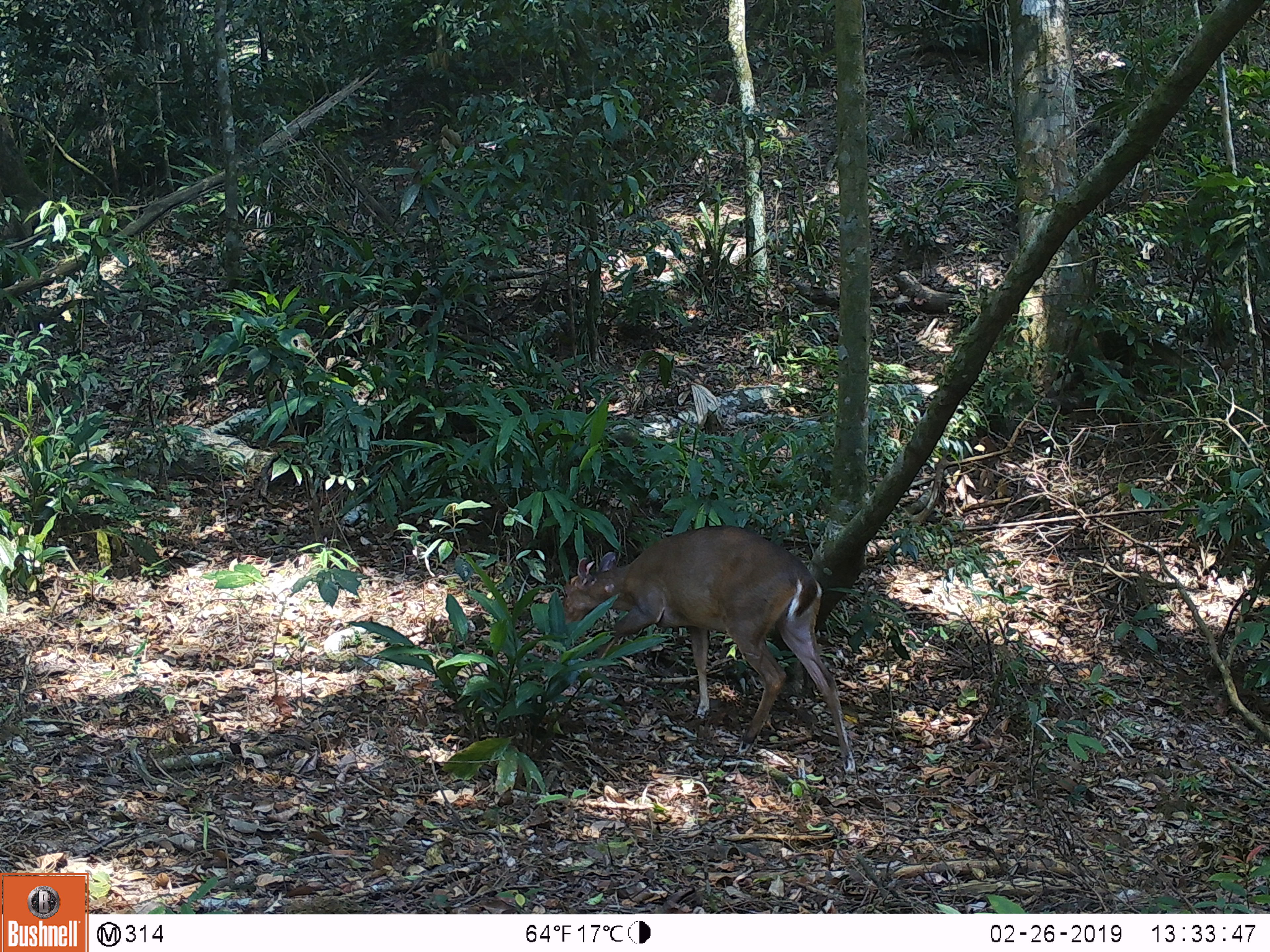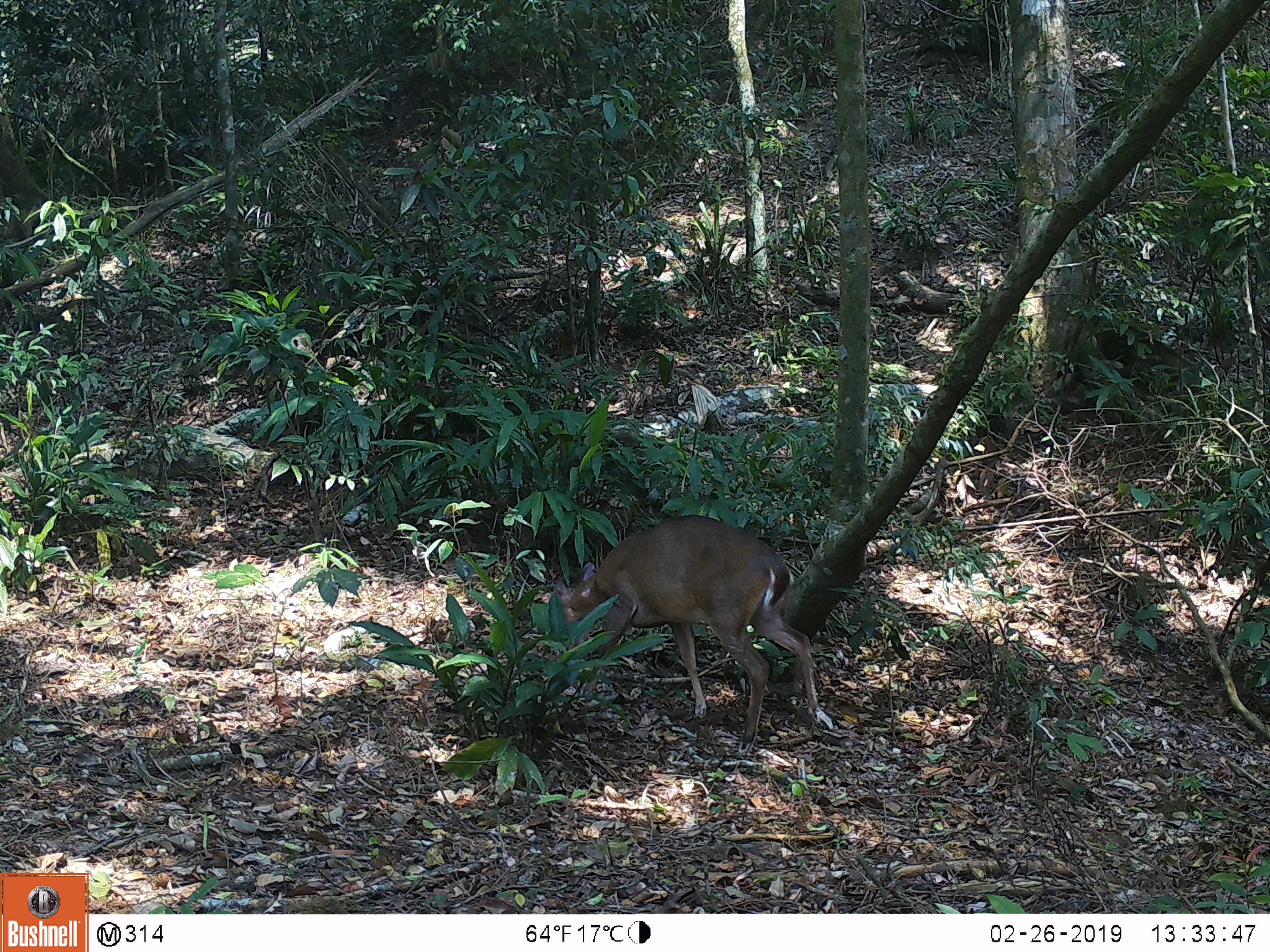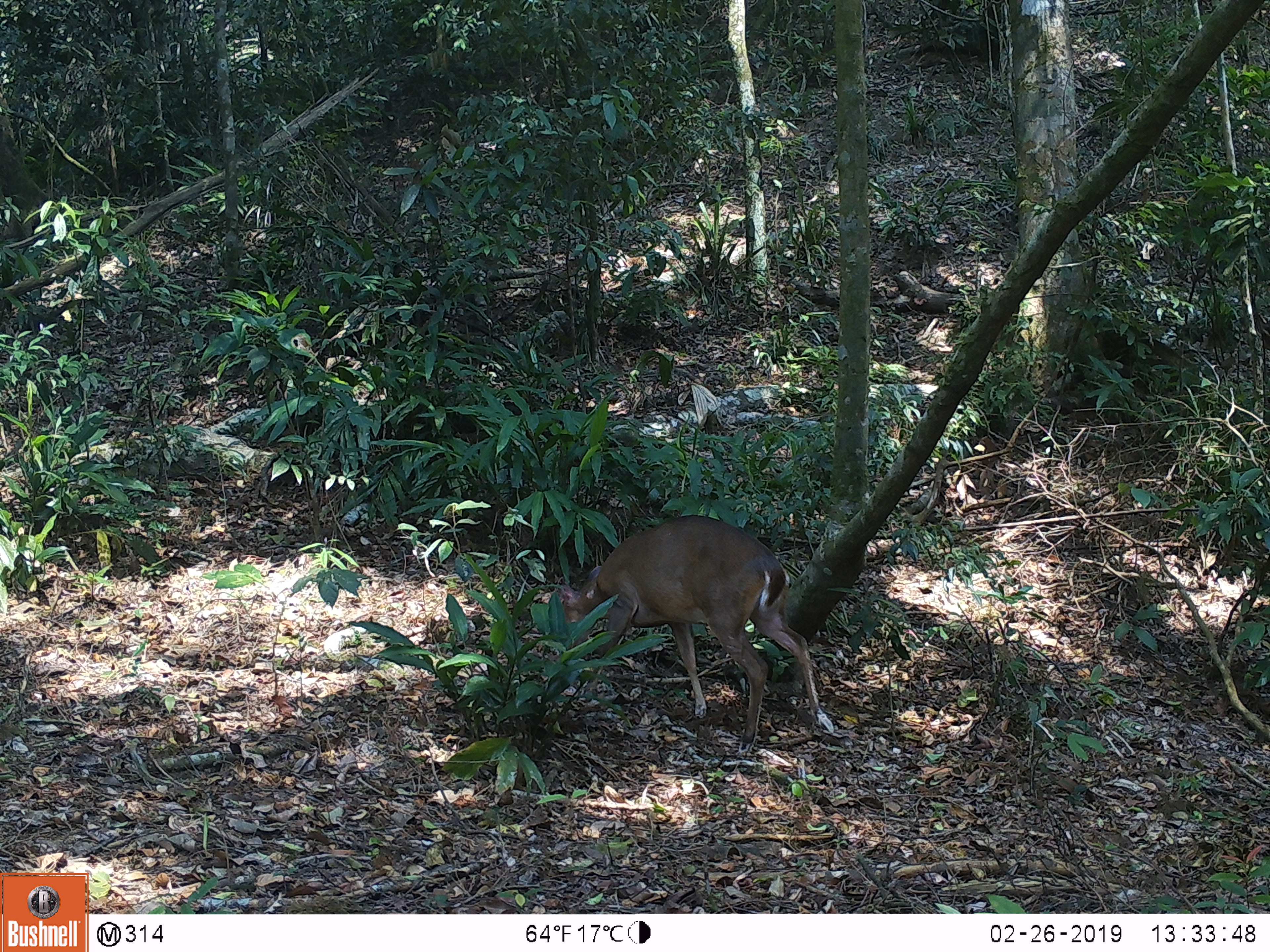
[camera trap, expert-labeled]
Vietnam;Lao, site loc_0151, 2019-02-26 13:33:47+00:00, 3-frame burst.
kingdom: Animalia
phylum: Chordata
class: Mammalia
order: Artiodactyla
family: Cervidae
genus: Muntiacus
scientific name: Muntiacus vuquangensis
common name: large-antlered muntjac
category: large antlered muntjac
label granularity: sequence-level